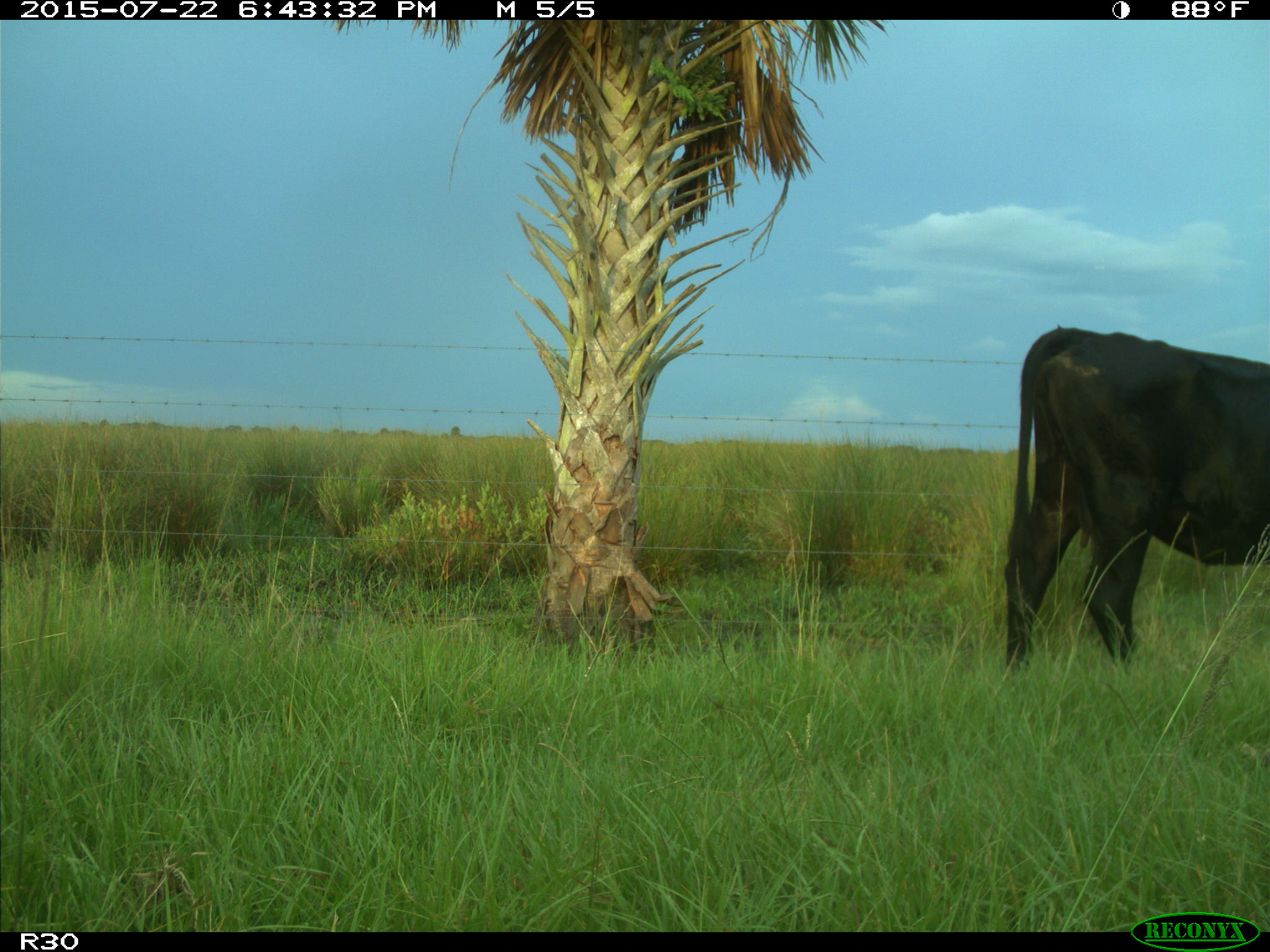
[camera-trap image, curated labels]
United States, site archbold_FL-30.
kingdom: Animalia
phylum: Chordata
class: Mammalia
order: Artiodactyla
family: Bovidae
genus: Bos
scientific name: Bos taurus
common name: domestic cow